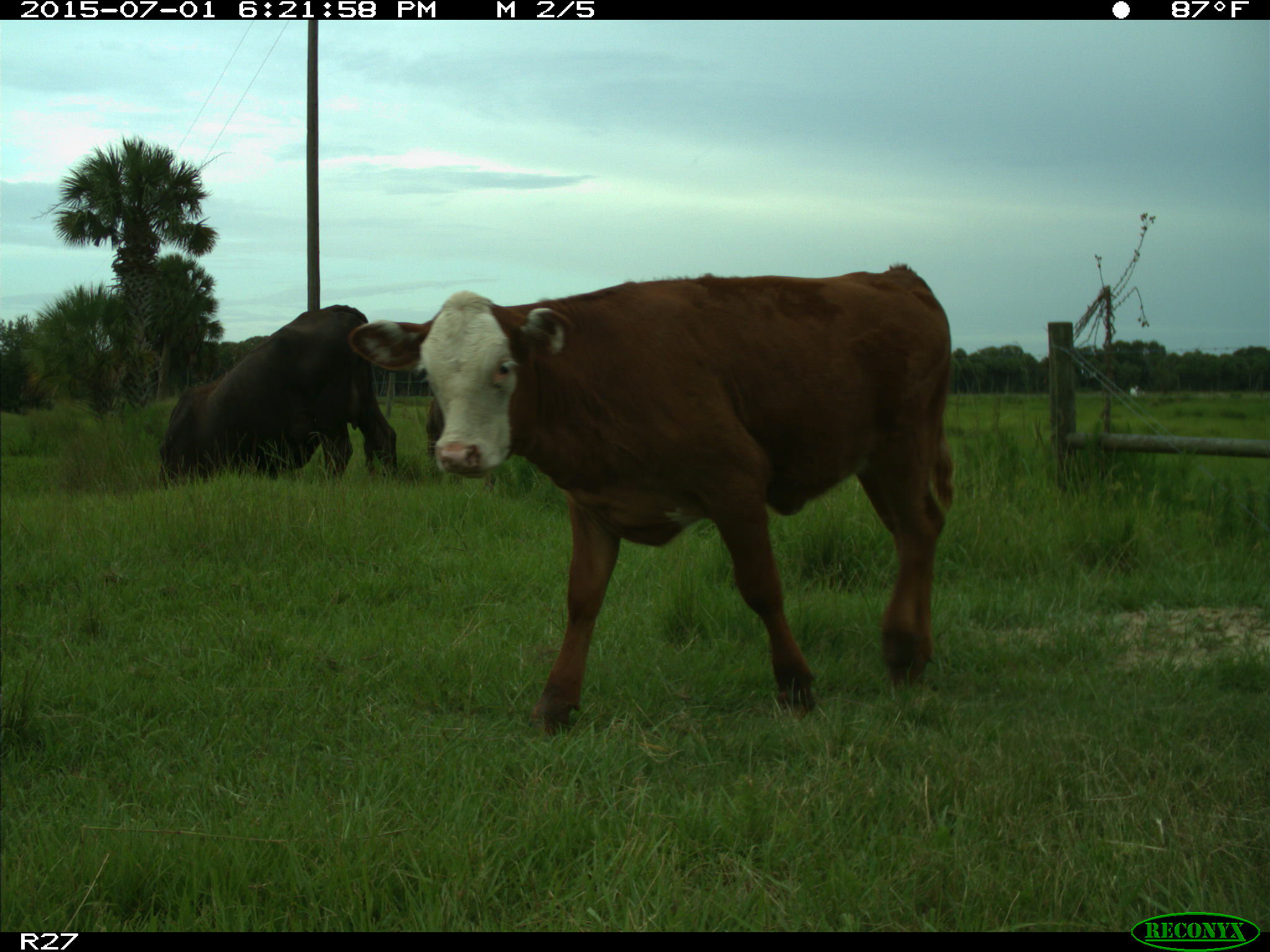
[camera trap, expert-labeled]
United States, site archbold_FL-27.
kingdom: Animalia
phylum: Chordata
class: Mammalia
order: Artiodactyla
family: Bovidae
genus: Bos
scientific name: Bos taurus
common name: domestic cow